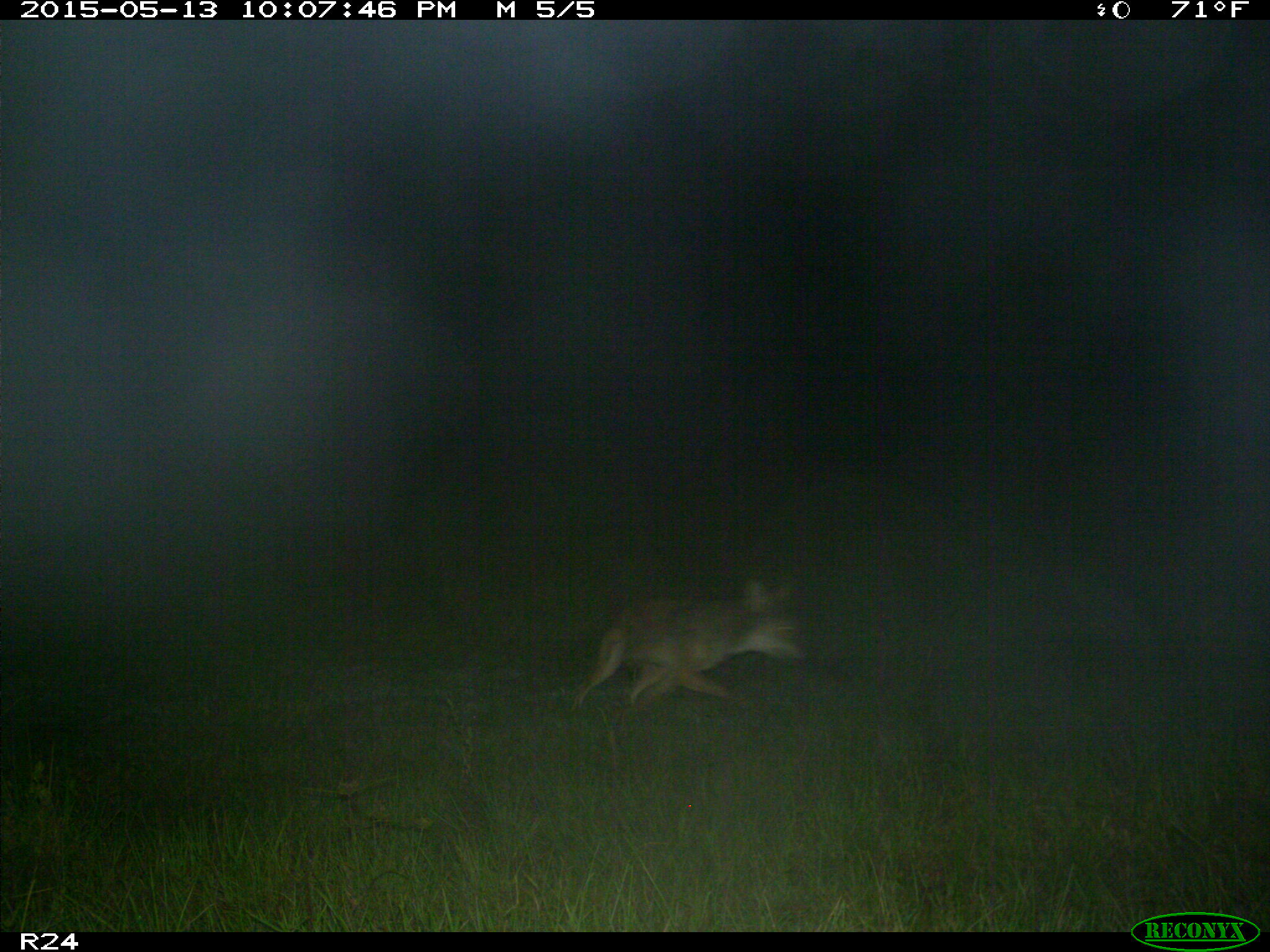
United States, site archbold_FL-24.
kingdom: Animalia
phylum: Chordata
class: Mammalia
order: Carnivora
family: Canidae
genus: Canis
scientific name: Canis latrans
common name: coyote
Canis latrans (coyote).